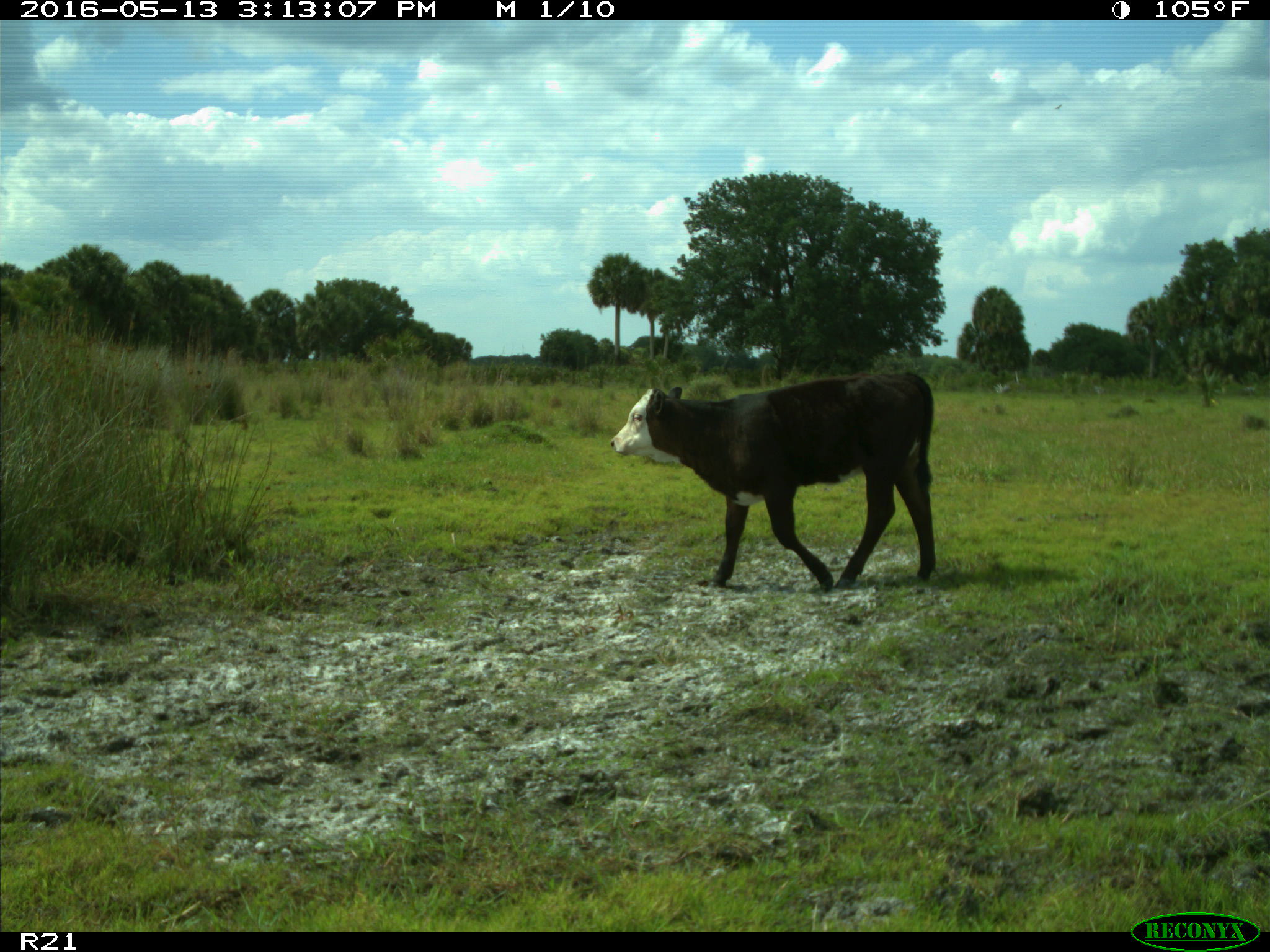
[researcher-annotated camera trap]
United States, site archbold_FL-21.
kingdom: Animalia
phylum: Chordata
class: Mammalia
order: Artiodactyla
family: Bovidae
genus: Bos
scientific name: Bos taurus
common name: domestic cow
Bos taurus (domestic cow).